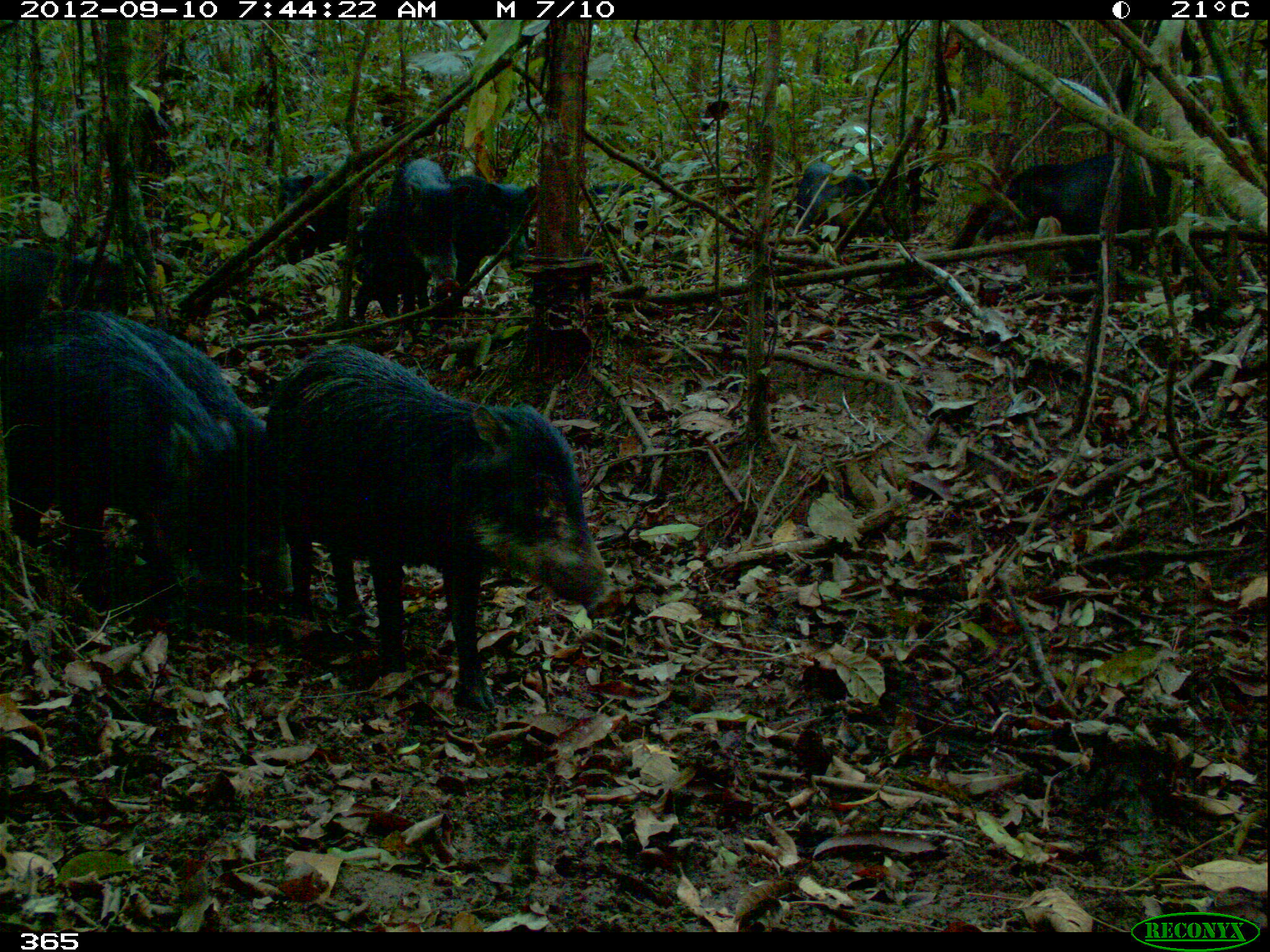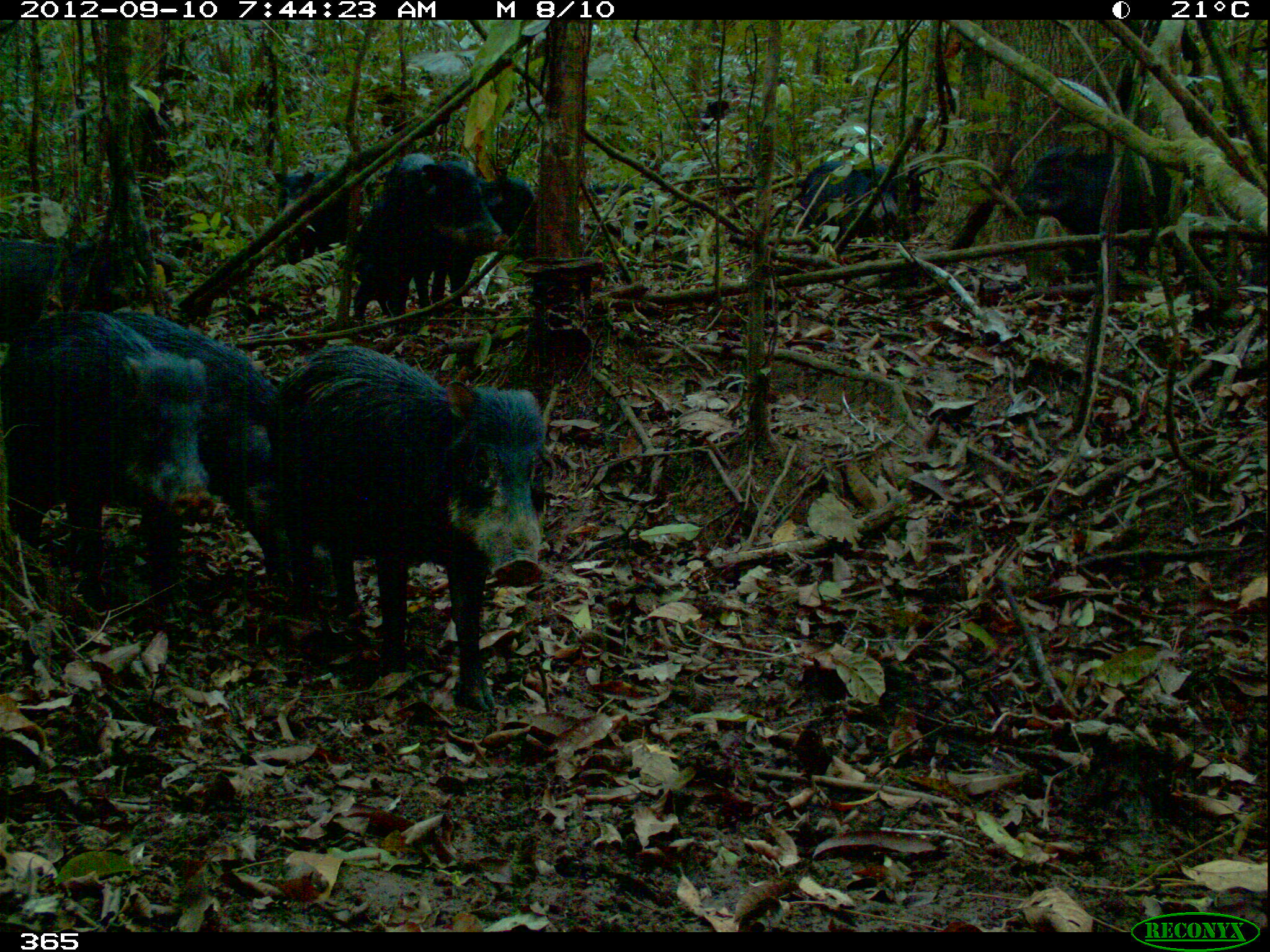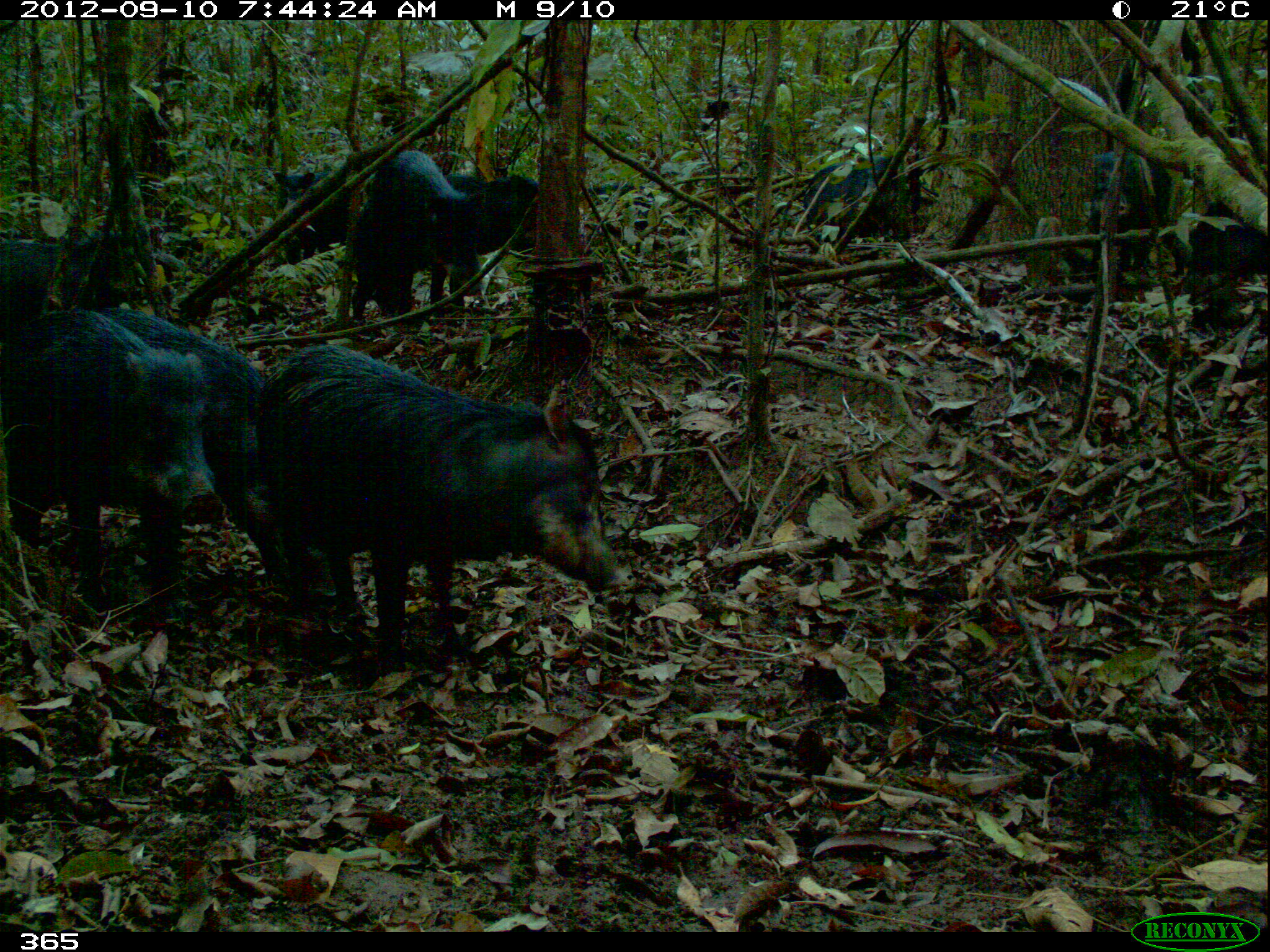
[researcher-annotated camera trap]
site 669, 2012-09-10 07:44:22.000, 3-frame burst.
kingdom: Animalia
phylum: Chordata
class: Mammalia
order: Artiodactyla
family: Tayassuidae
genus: Tayassu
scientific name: Tayassu pecari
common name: white-lipped peccary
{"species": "Tayassu pecari (white-lipped peccary)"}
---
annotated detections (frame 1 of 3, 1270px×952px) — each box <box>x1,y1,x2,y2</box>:
tayassu pecari: <box>268,344,619,713</box>; <box>0,310,245,617</box>; <box>105,313,297,599</box>; <box>977,153,1182,283</box>; <box>354,158,458,324</box>; <box>433,175,539,321</box>; <box>0,243,121,323</box>; <box>795,162,889,243</box>; <box>277,172,349,263</box>; <box>586,180,662,248</box>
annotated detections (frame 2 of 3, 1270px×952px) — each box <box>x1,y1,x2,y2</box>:
tayassu pecari: <box>282,347,541,710</box>; <box>0,311,213,612</box>; <box>116,309,279,577</box>; <box>355,155,507,323</box>; <box>1004,144,1186,252</box>; <box>432,176,537,300</box>; <box>799,160,917,240</box>; <box>0,239,86,338</box>; <box>268,169,348,261</box>; <box>590,184,683,255</box>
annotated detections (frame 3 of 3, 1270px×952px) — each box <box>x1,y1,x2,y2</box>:
tayassu pecari: <box>259,347,626,673</box>; <box>0,309,225,617</box>; <box>103,307,290,587</box>; <box>353,150,487,318</box>; <box>442,172,539,321</box>; <box>0,229,131,338</box>; <box>803,156,918,251</box>; <box>1091,148,1170,277</box>; <box>274,168,350,264</box>; <box>1190,198,1266,291</box>; <box>590,181,668,251</box>